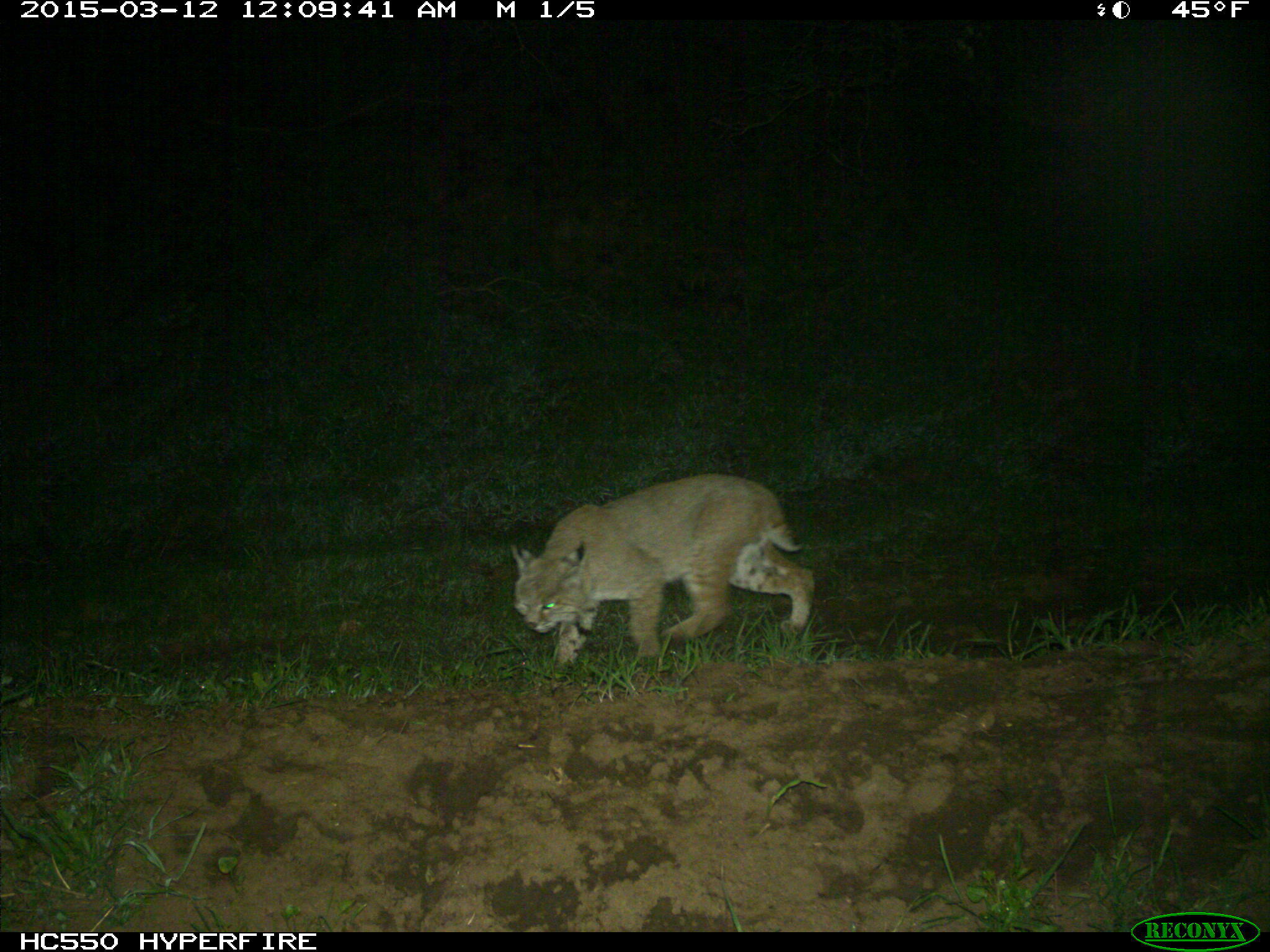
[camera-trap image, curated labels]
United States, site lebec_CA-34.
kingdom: Animalia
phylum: Chordata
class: Mammalia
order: Carnivora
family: Felidae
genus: Lynx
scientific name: Lynx rufus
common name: bobcat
Lynx rufus (bobcat).